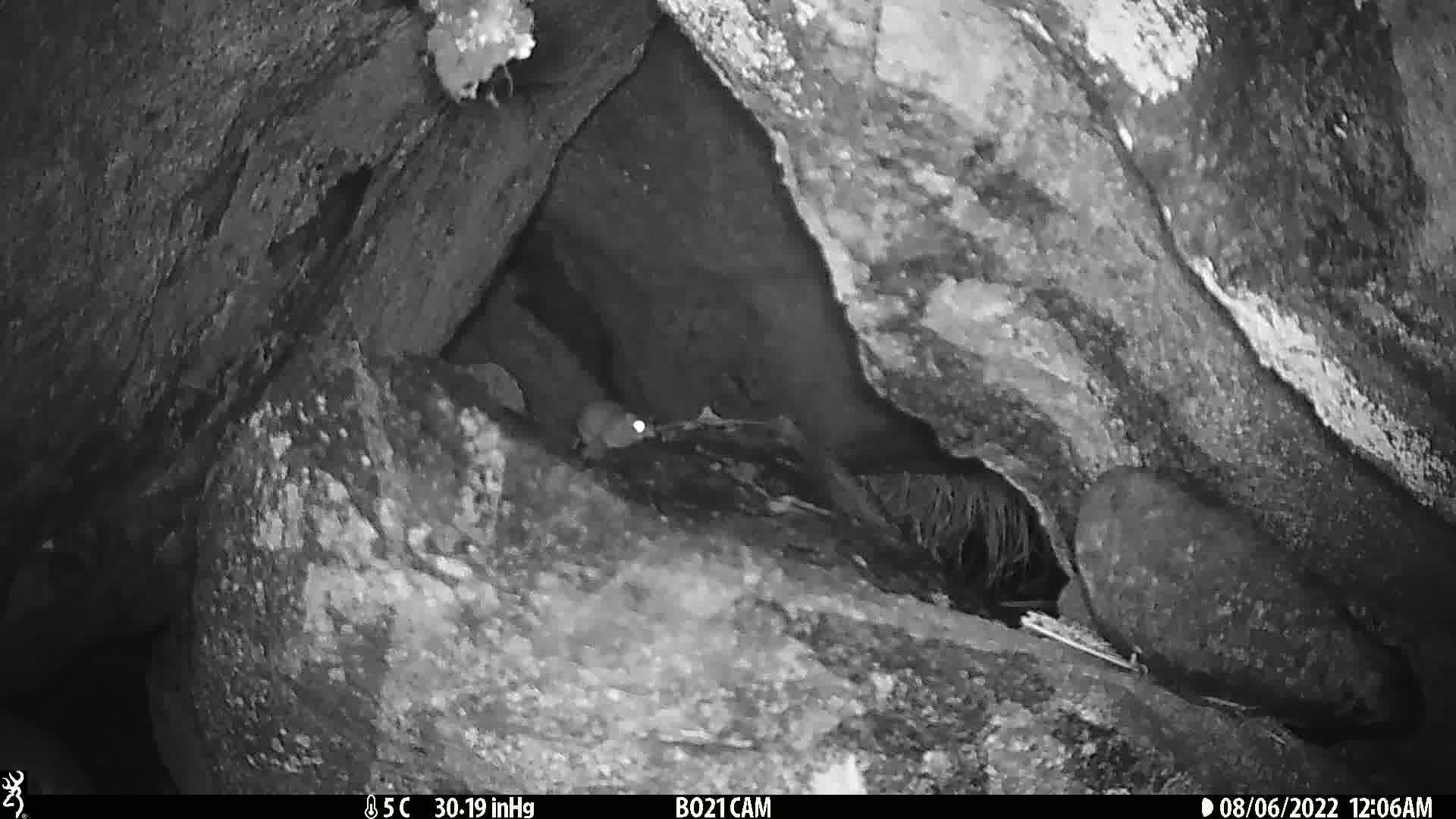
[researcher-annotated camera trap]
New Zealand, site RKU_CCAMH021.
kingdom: Animalia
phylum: Chordata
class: Mammalia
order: Rodentia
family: Muridae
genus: Rattus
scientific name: Rattus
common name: rat